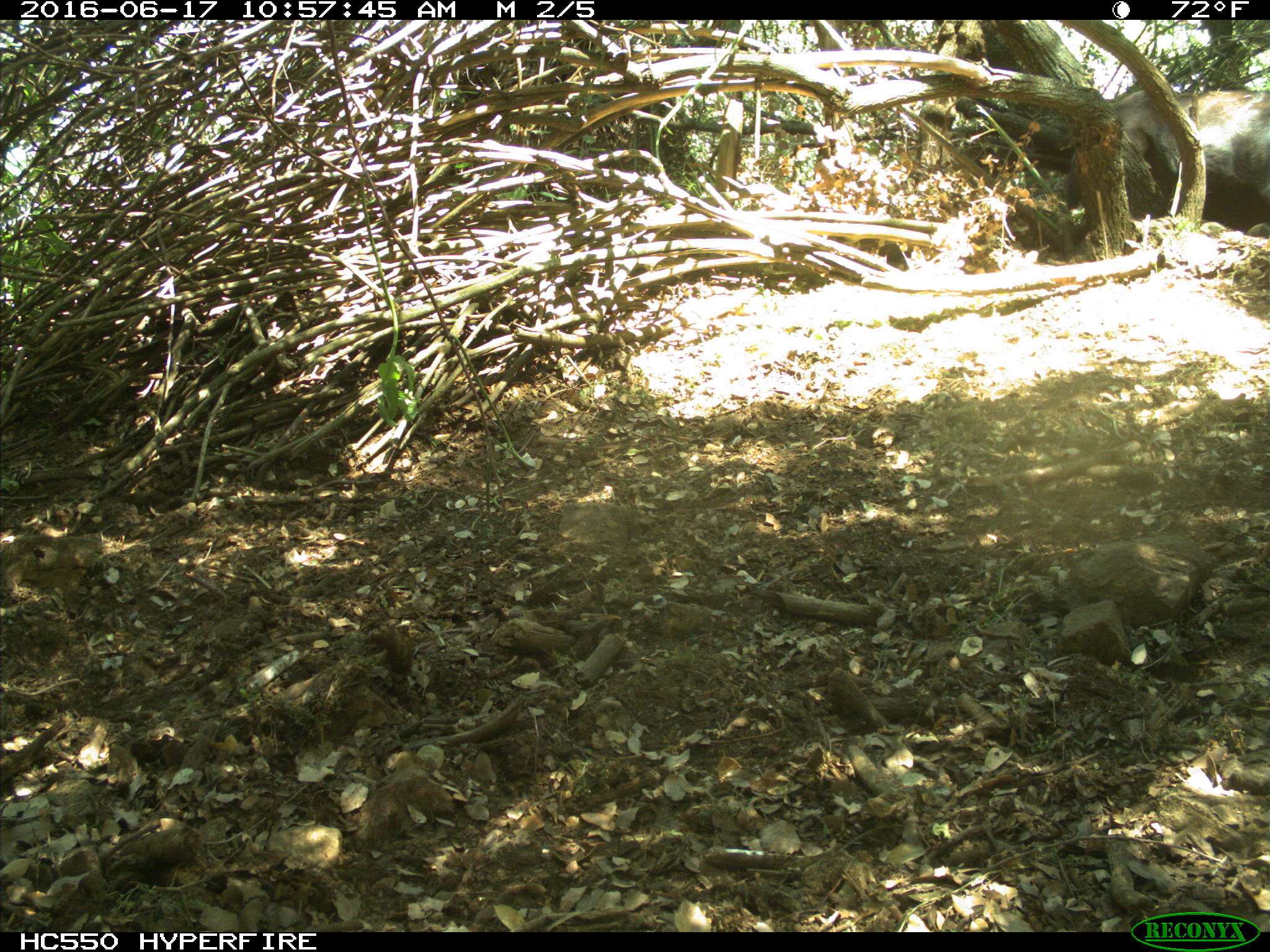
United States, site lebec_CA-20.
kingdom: Animalia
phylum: Chordata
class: Mammalia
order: Artiodactyla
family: Bovidae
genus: Bos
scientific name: Bos taurus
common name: domestic cow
Bos taurus (domestic cow).